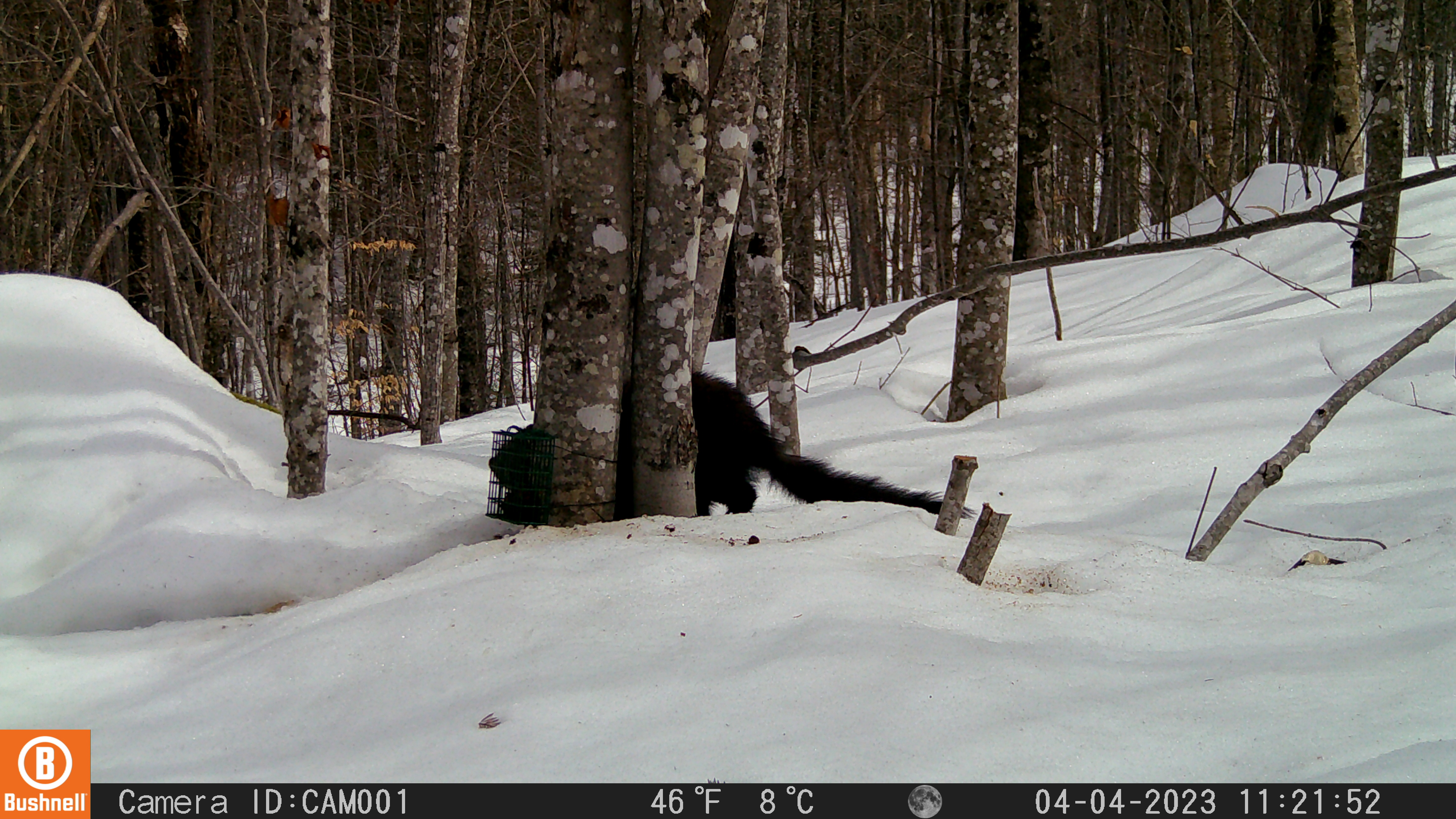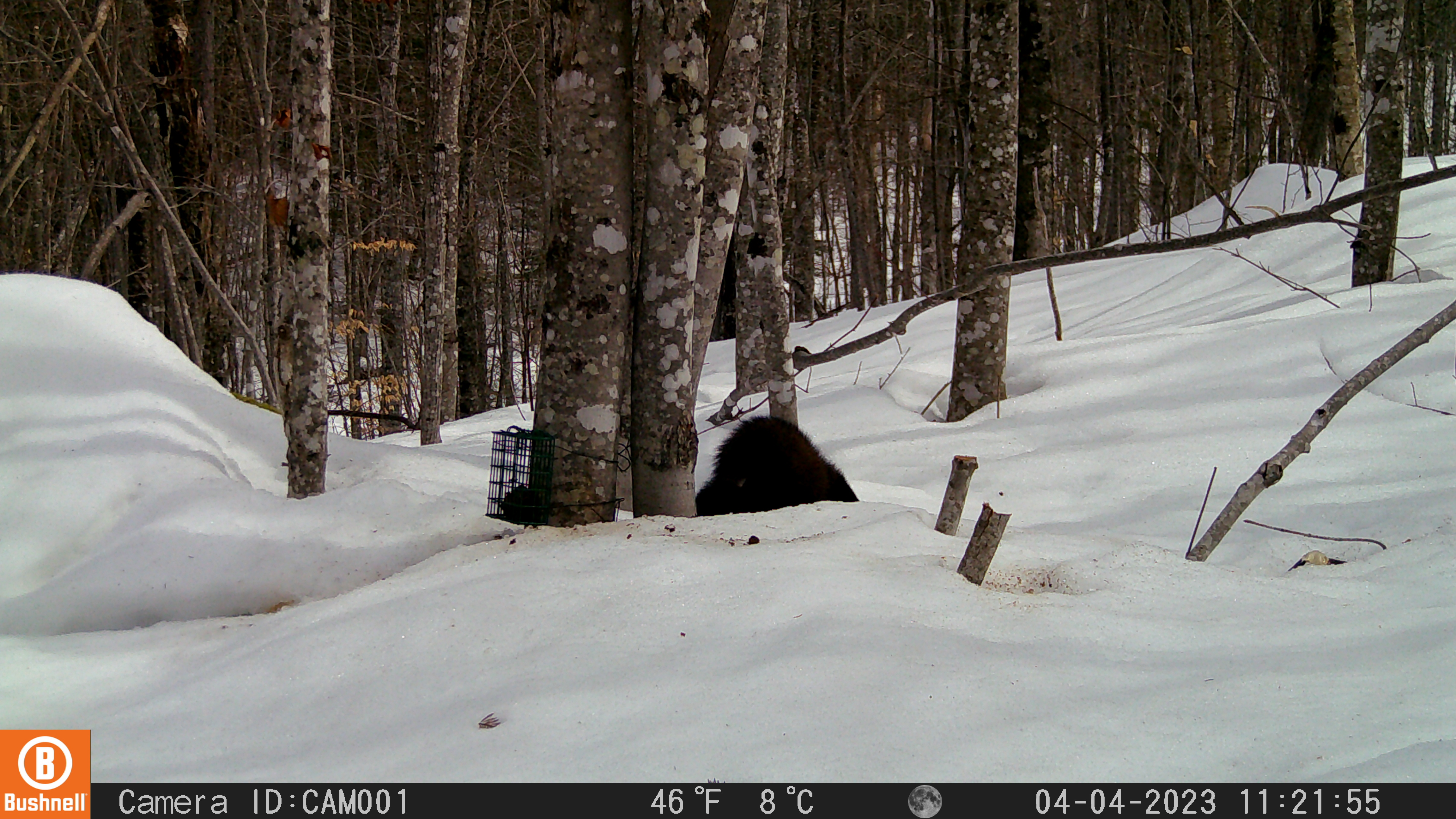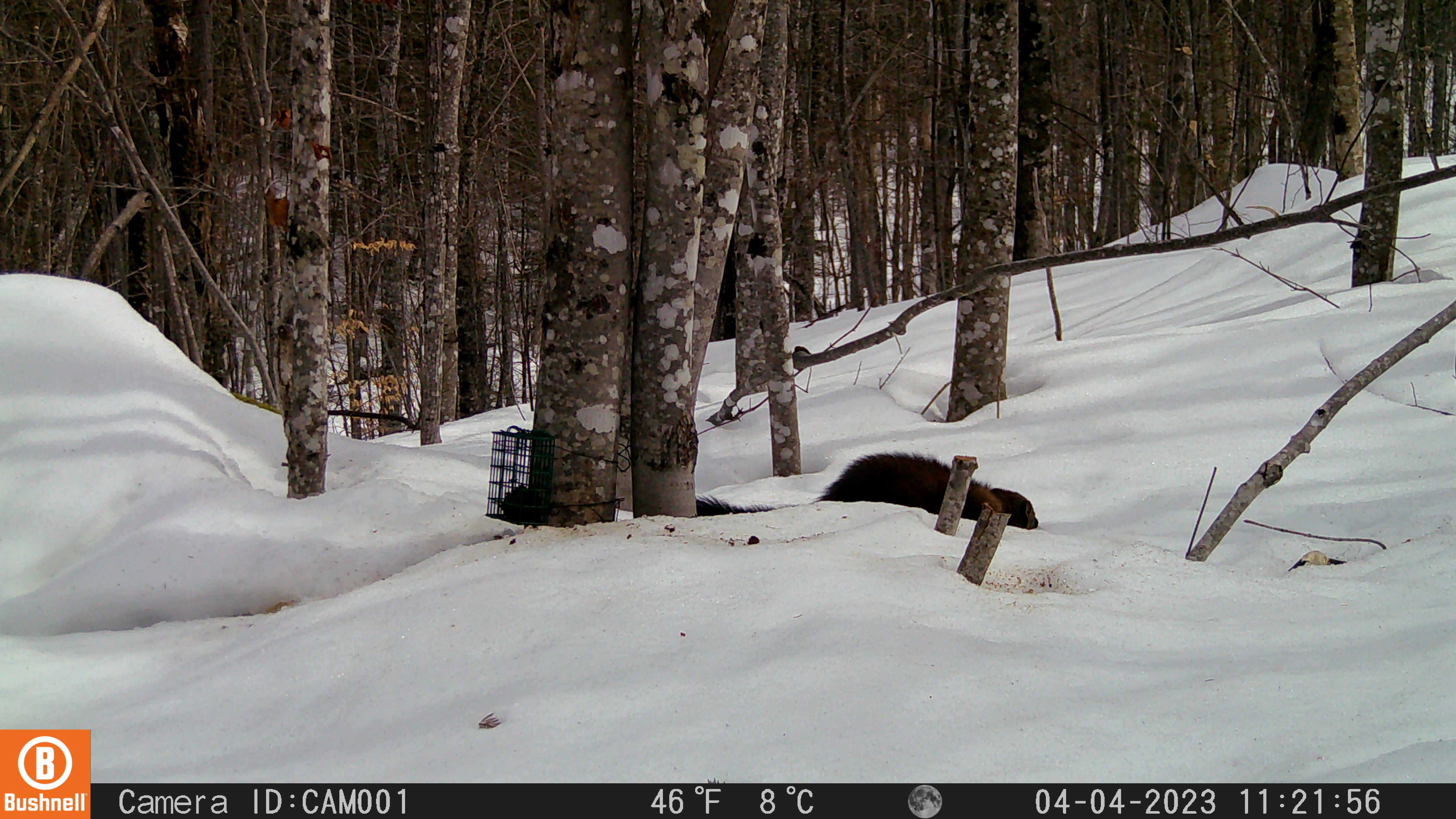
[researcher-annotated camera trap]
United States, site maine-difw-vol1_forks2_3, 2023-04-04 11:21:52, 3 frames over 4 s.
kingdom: Animalia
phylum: Chordata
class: Mammalia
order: Carnivora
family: Mustelidae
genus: Pekania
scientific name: Pekania pennanti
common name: fisher